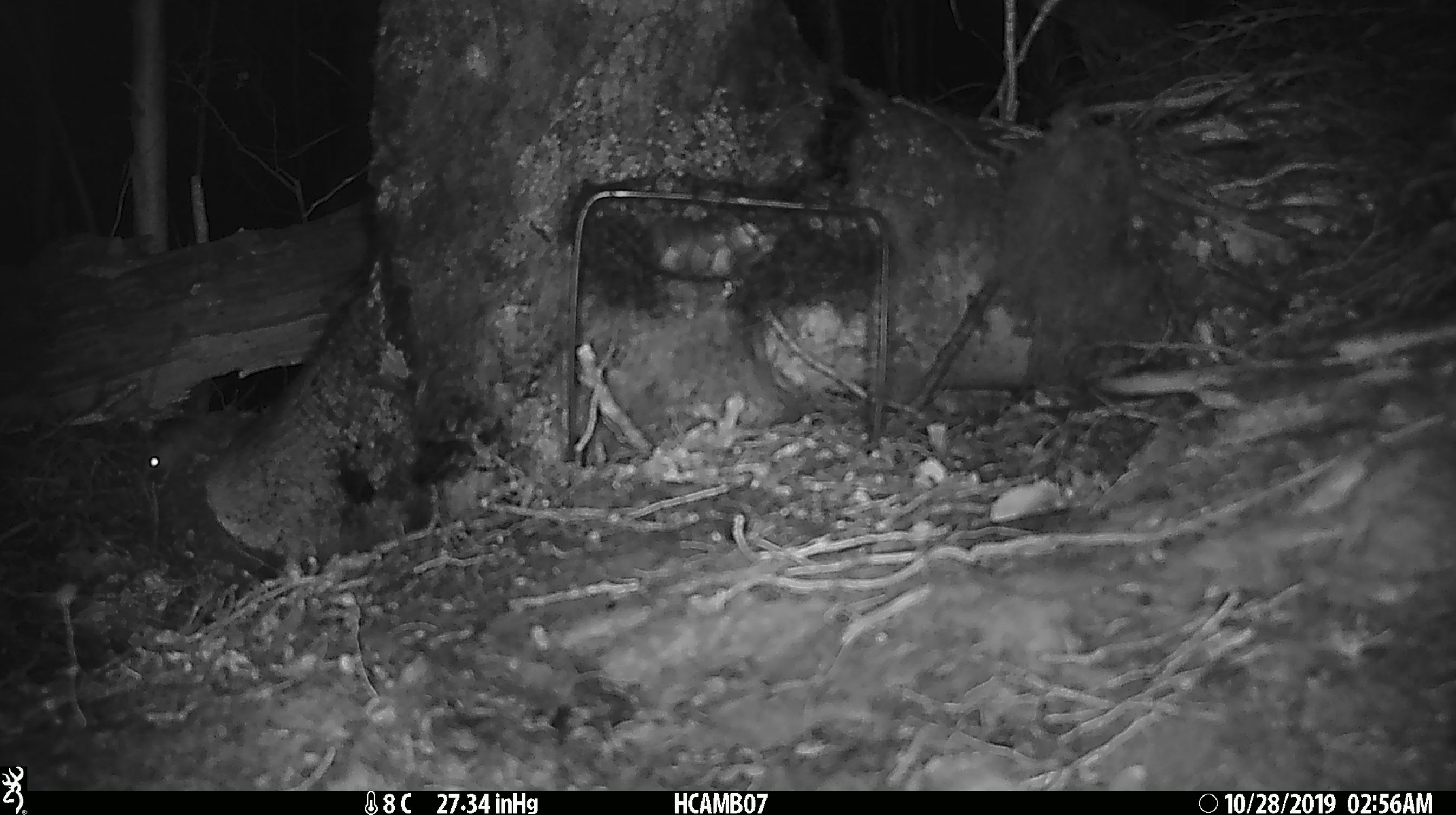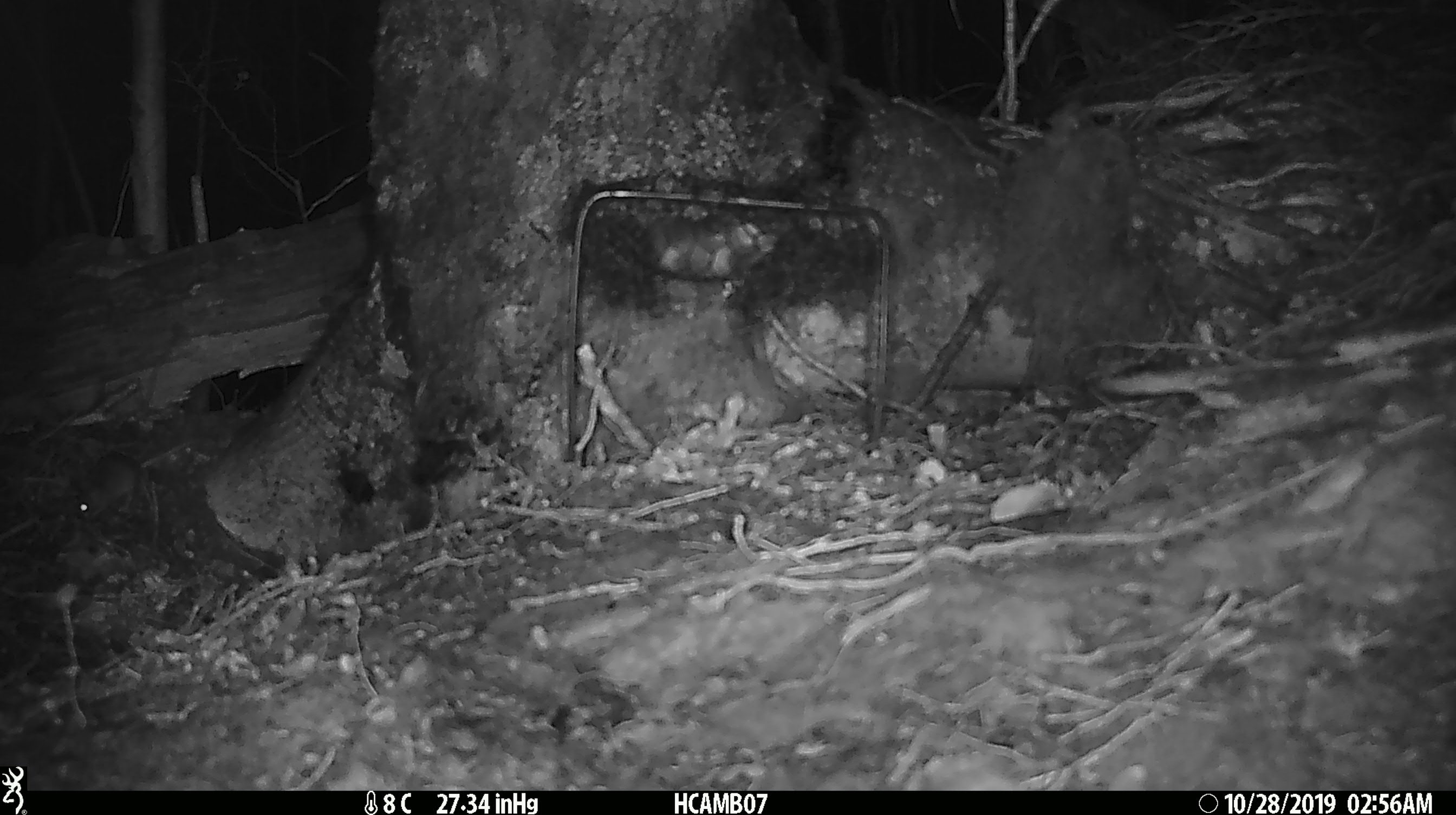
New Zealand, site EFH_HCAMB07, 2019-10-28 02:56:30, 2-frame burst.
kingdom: Animalia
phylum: Chordata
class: Mammalia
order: Rodentia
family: Muridae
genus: Mus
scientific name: Mus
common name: mouse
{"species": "mouse (Mus)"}